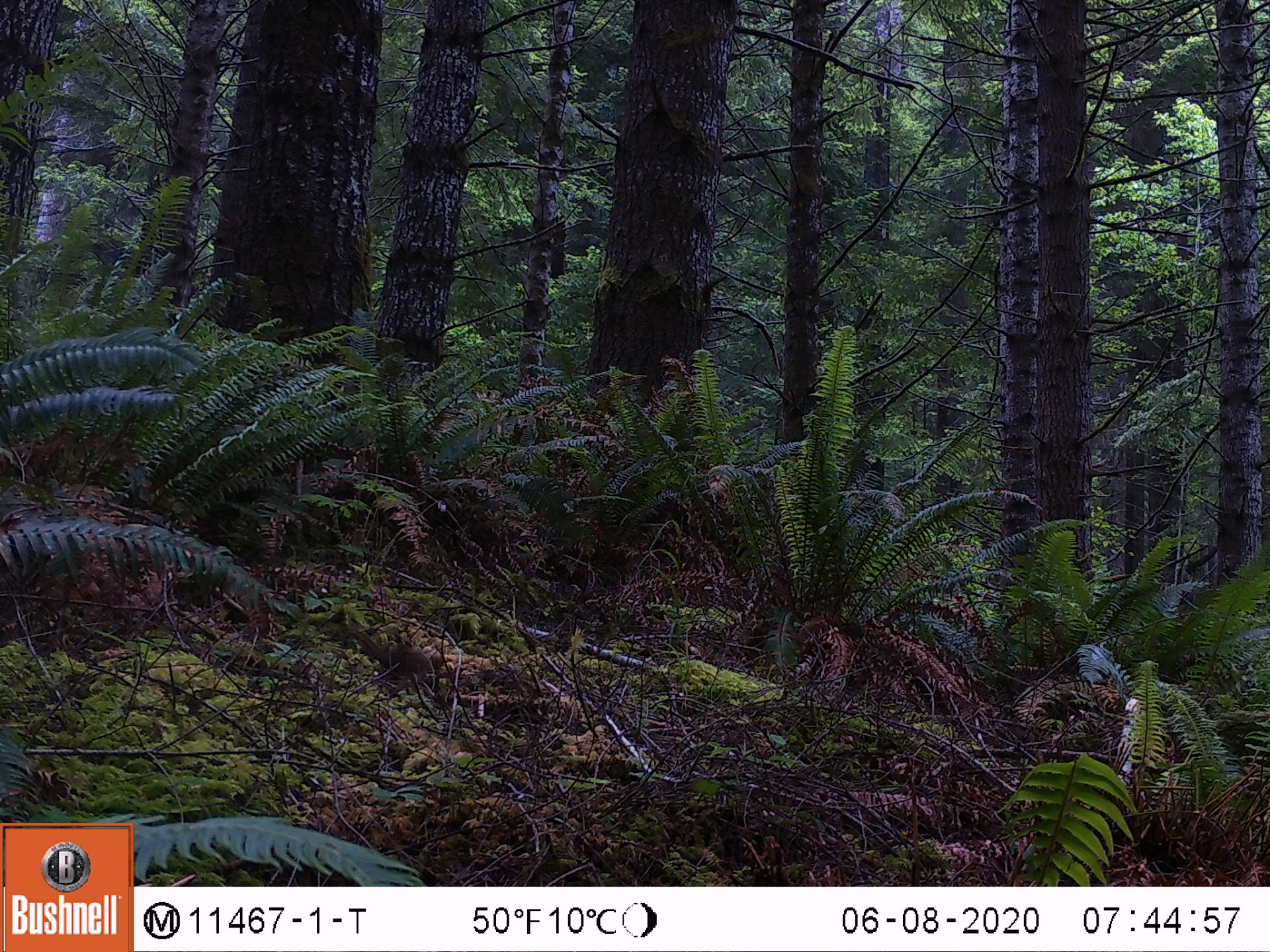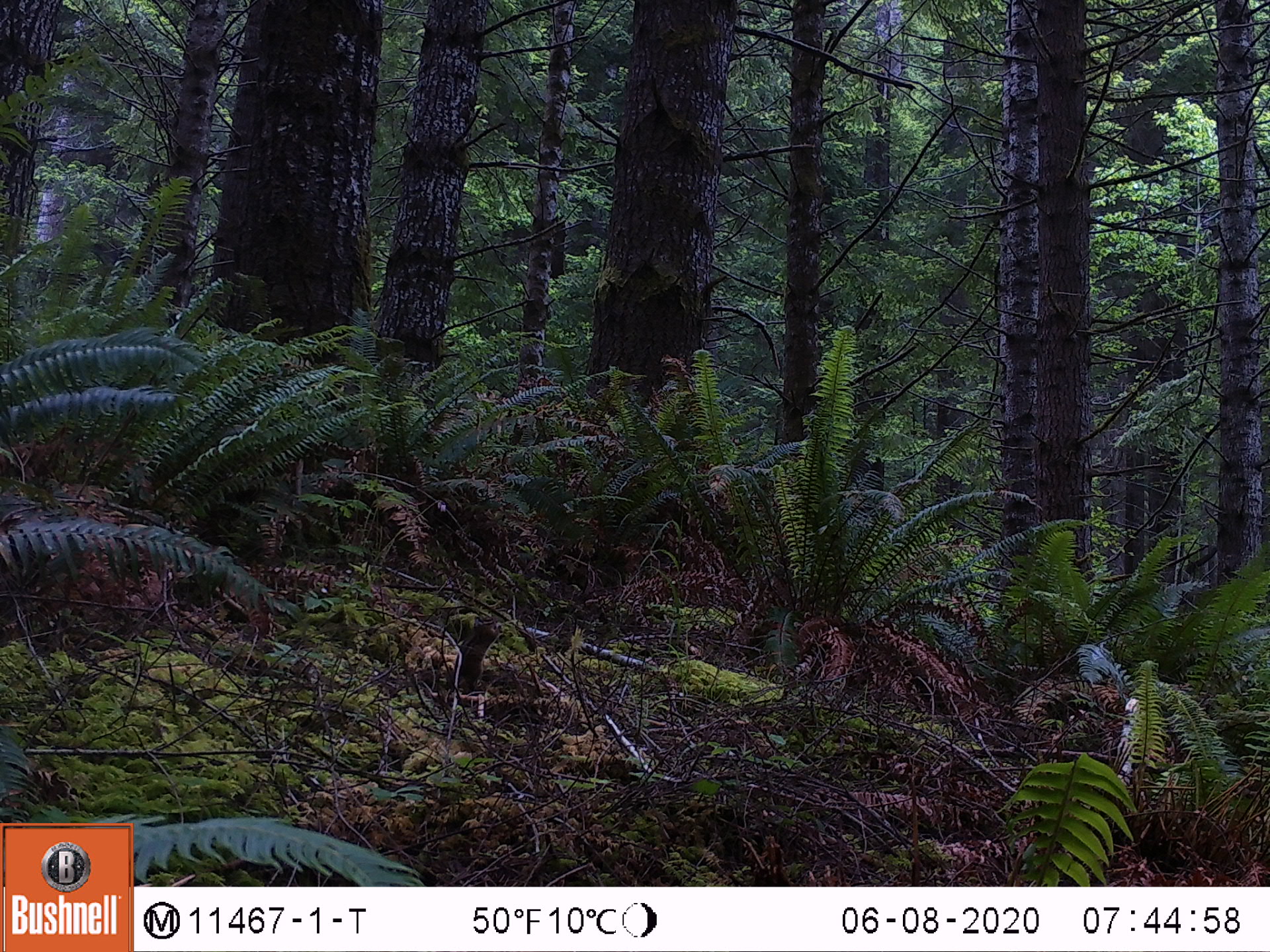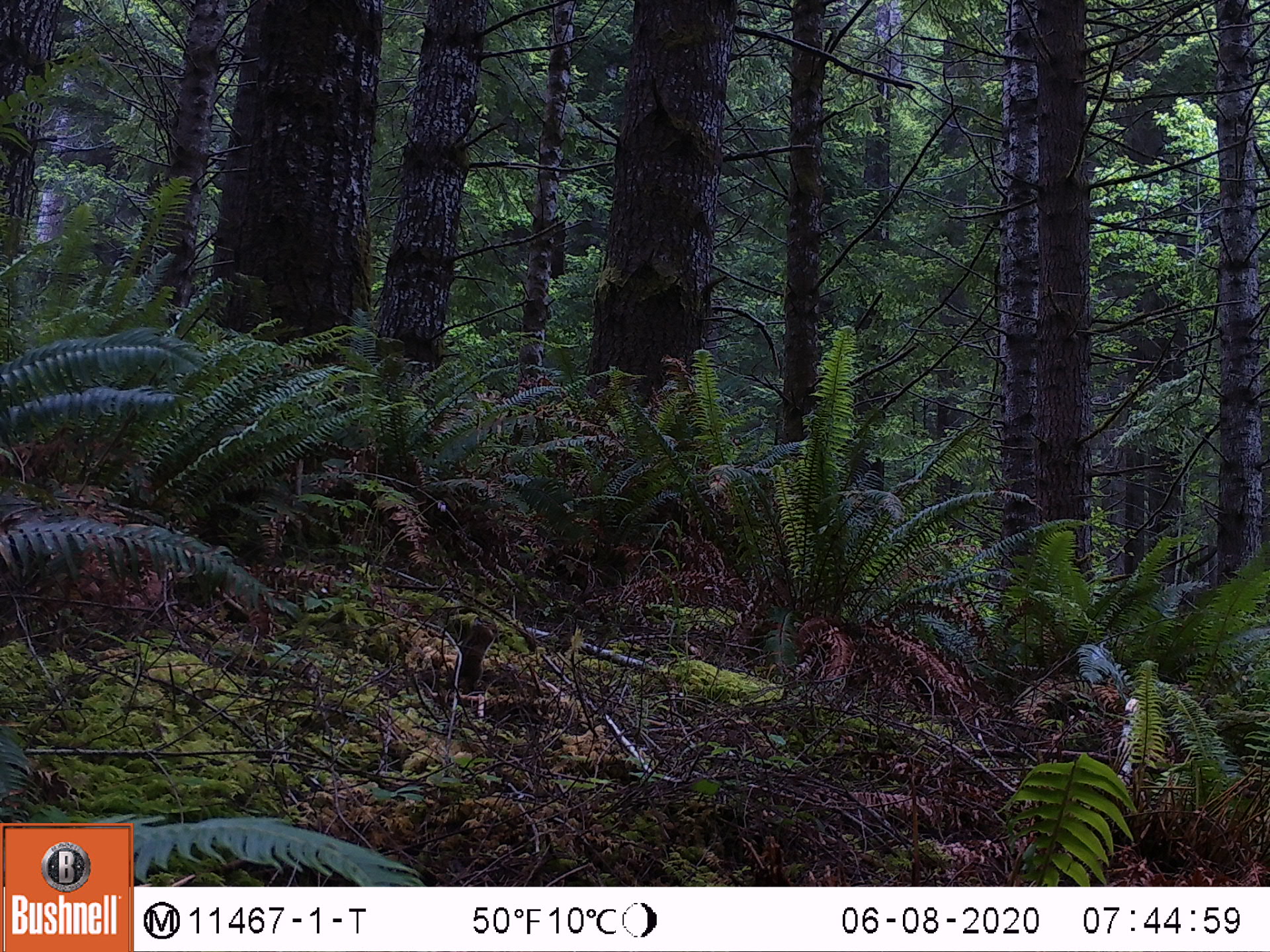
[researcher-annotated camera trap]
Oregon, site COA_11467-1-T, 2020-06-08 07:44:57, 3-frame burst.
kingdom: Animalia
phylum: Chordata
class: Mammalia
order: Rodentia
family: Sciuridae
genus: Neotamias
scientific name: Neotamias townsendii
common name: townsend's chipmunk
Townsend's chipmunk (Neotamias townsendii).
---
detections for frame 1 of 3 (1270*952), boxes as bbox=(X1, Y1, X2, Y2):
townsend's chipmunk: bbox=(342, 623, 436, 693)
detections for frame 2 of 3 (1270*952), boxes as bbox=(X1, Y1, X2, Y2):
townsend's chipmunk: bbox=(443, 611, 505, 694)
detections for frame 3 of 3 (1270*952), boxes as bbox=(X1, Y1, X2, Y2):
townsend's chipmunk: bbox=(445, 615, 501, 693)